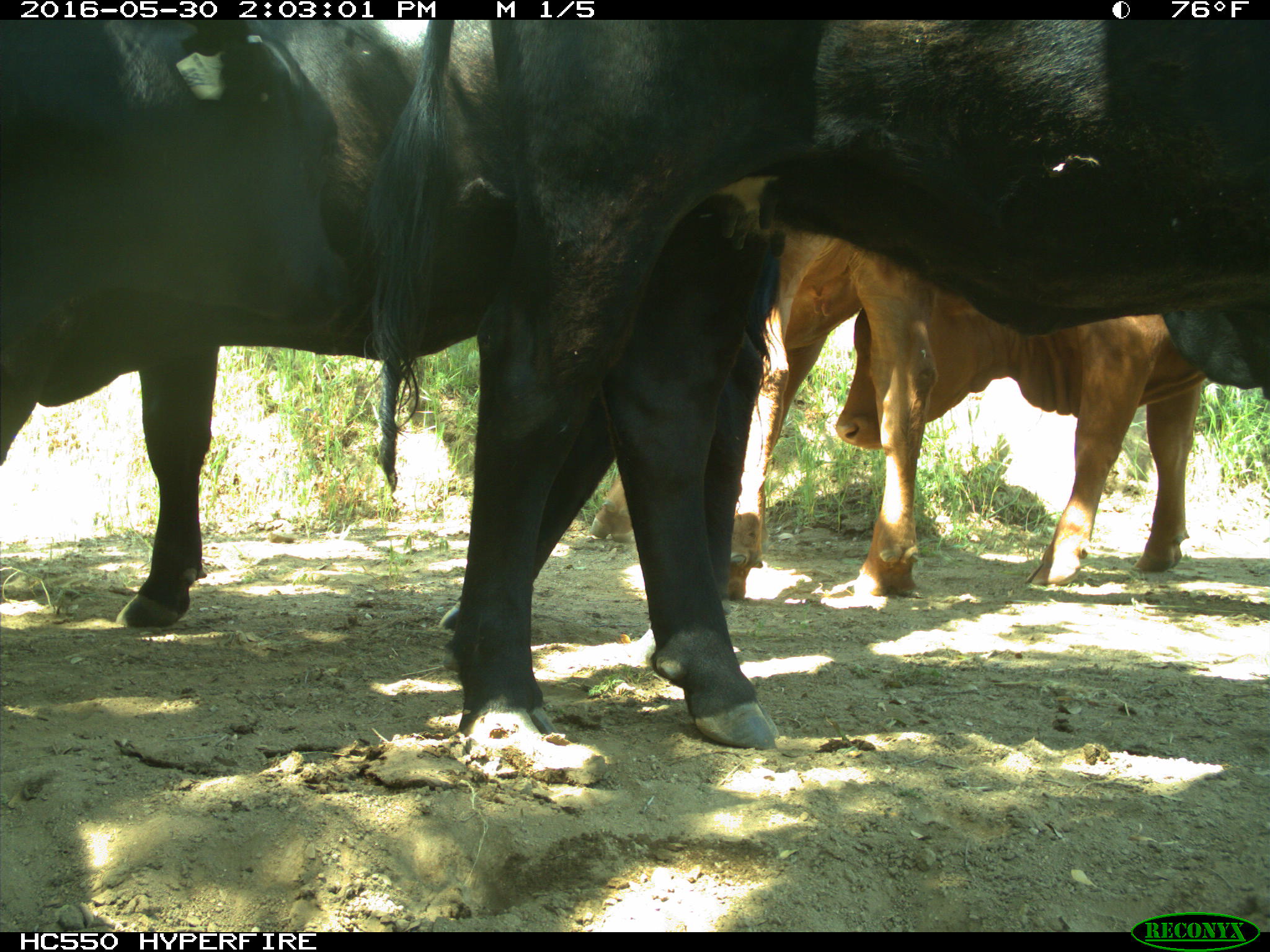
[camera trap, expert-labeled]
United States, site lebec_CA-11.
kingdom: Animalia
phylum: Chordata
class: Mammalia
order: Artiodactyla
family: Bovidae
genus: Bos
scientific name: Bos taurus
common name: domestic cow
Bos taurus (domestic cow).